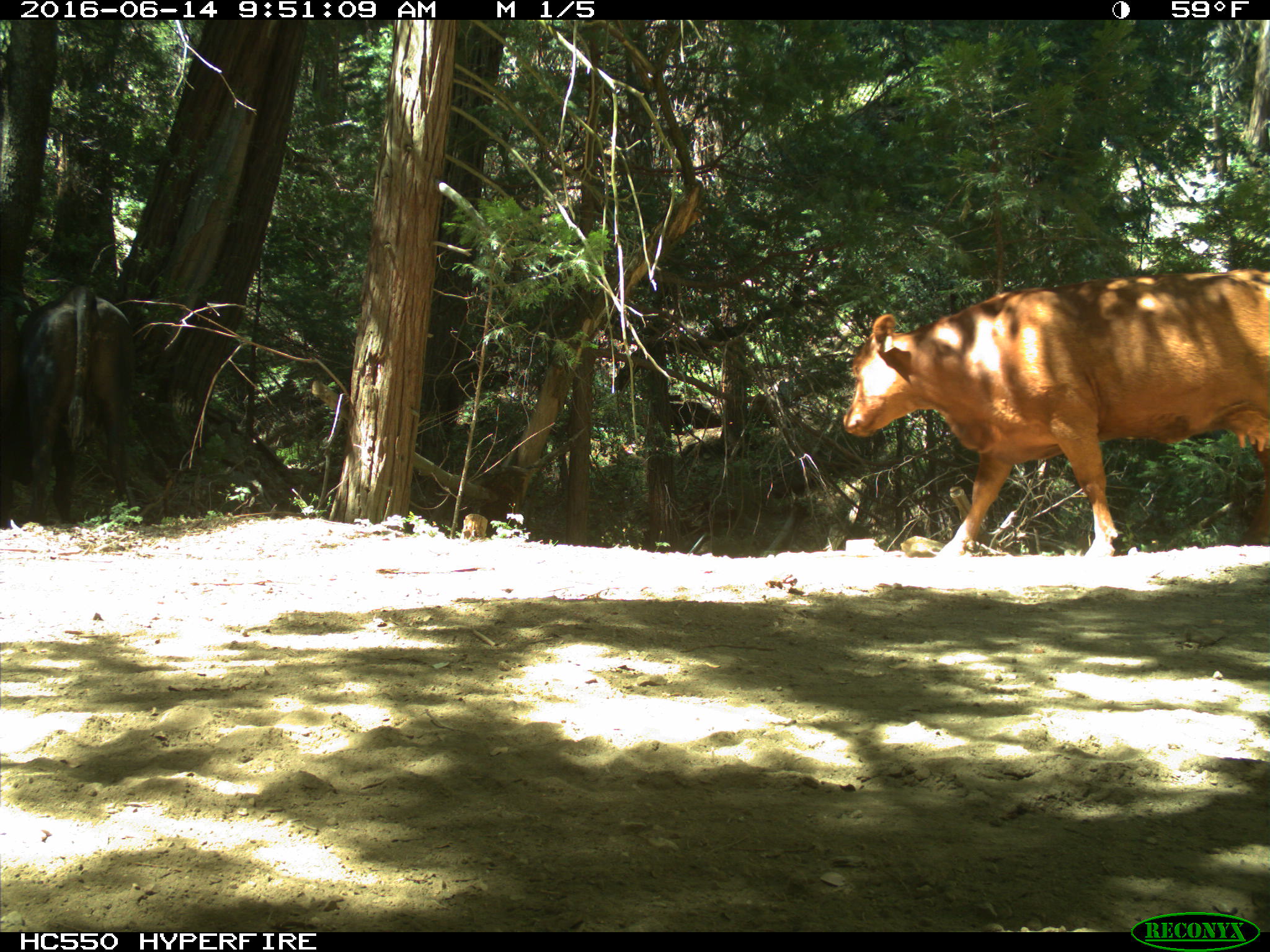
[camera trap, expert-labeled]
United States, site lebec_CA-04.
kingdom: Animalia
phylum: Chordata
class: Mammalia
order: Artiodactyla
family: Bovidae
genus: Bos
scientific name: Bos taurus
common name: domestic cow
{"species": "Bos taurus (domestic cow)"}